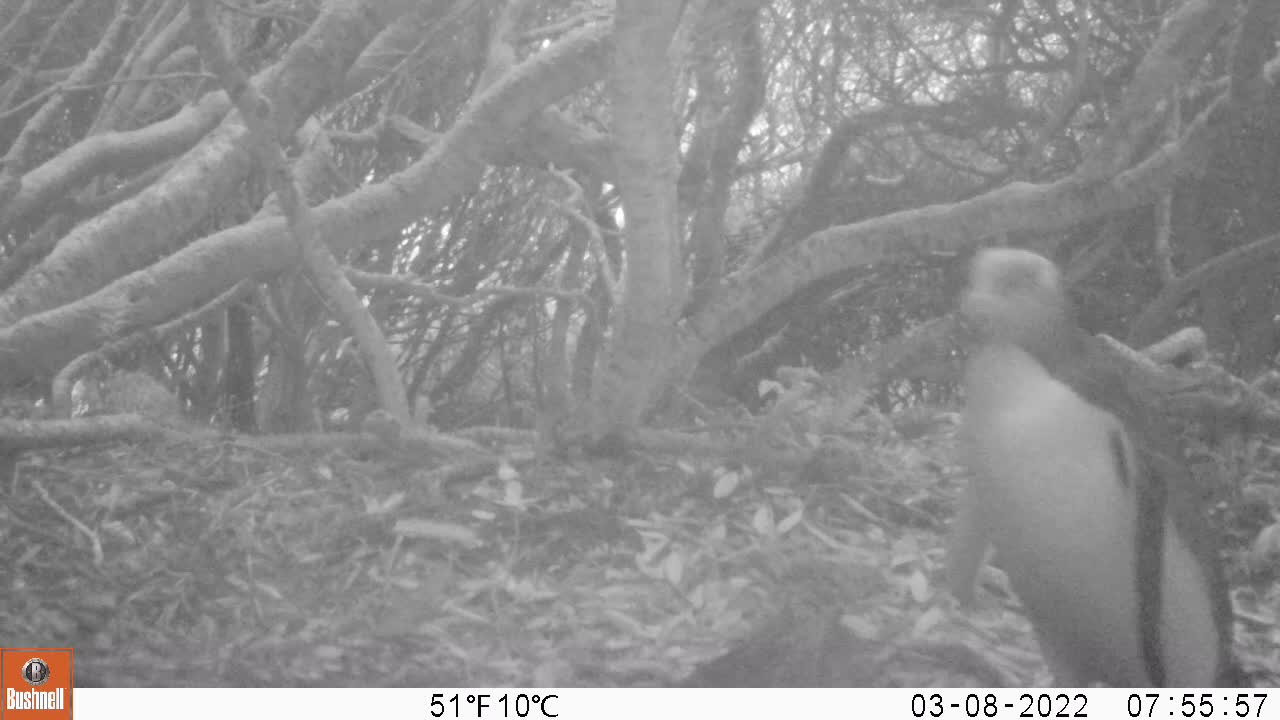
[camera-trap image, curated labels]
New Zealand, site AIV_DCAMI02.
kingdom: Animalia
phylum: Chordata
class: Aves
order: Sphenisciformes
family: Spheniscidae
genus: Megadyptes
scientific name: Megadyptes antipodes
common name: yellow-eyed penguin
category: yellow eyed penguin